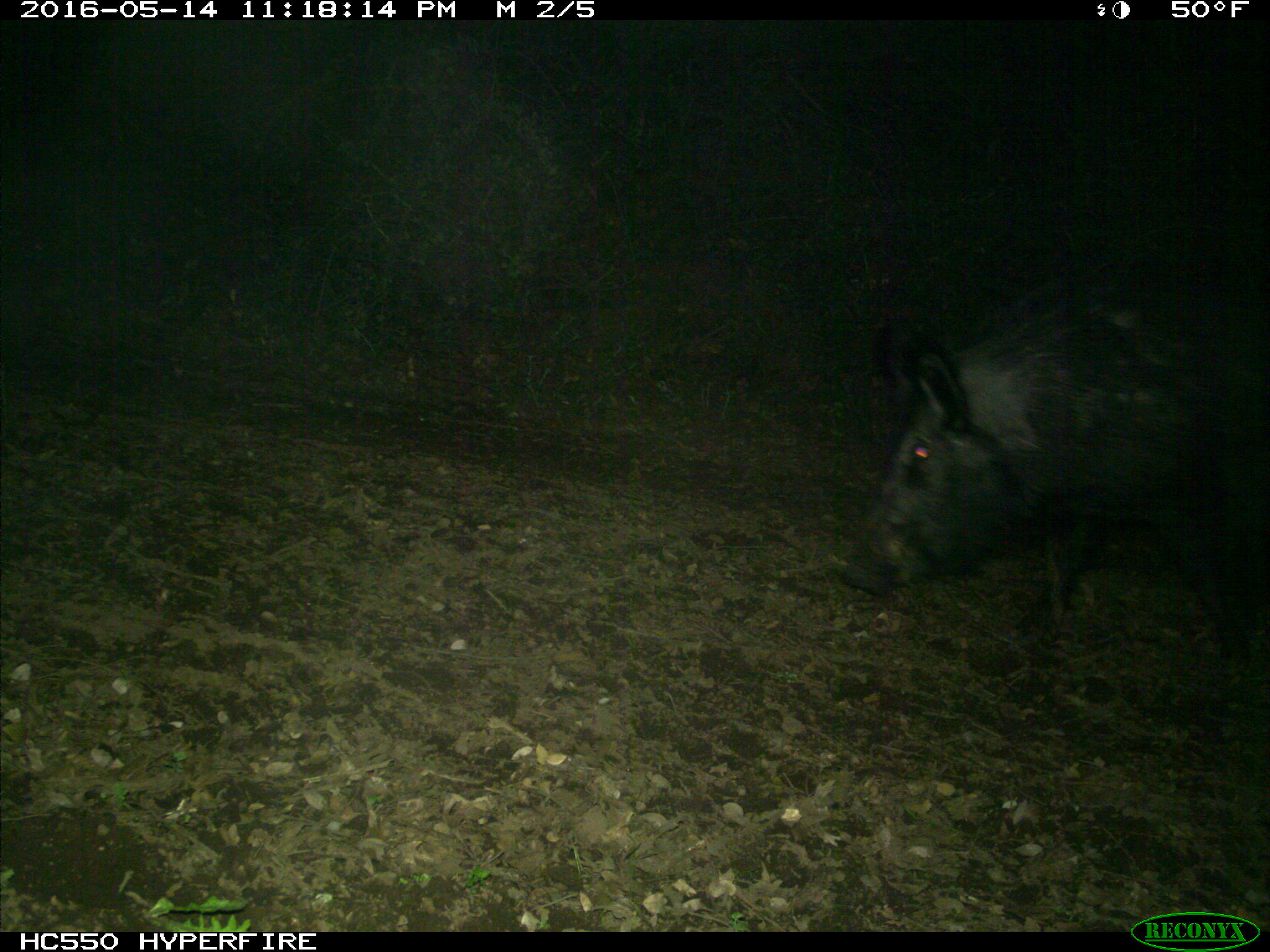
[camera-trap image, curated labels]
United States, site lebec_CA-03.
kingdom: Animalia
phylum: Chordata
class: Mammalia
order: Artiodactyla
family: Suidae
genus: Sus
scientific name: Sus scrofa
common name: wild boar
Sus scrofa (wild boar).